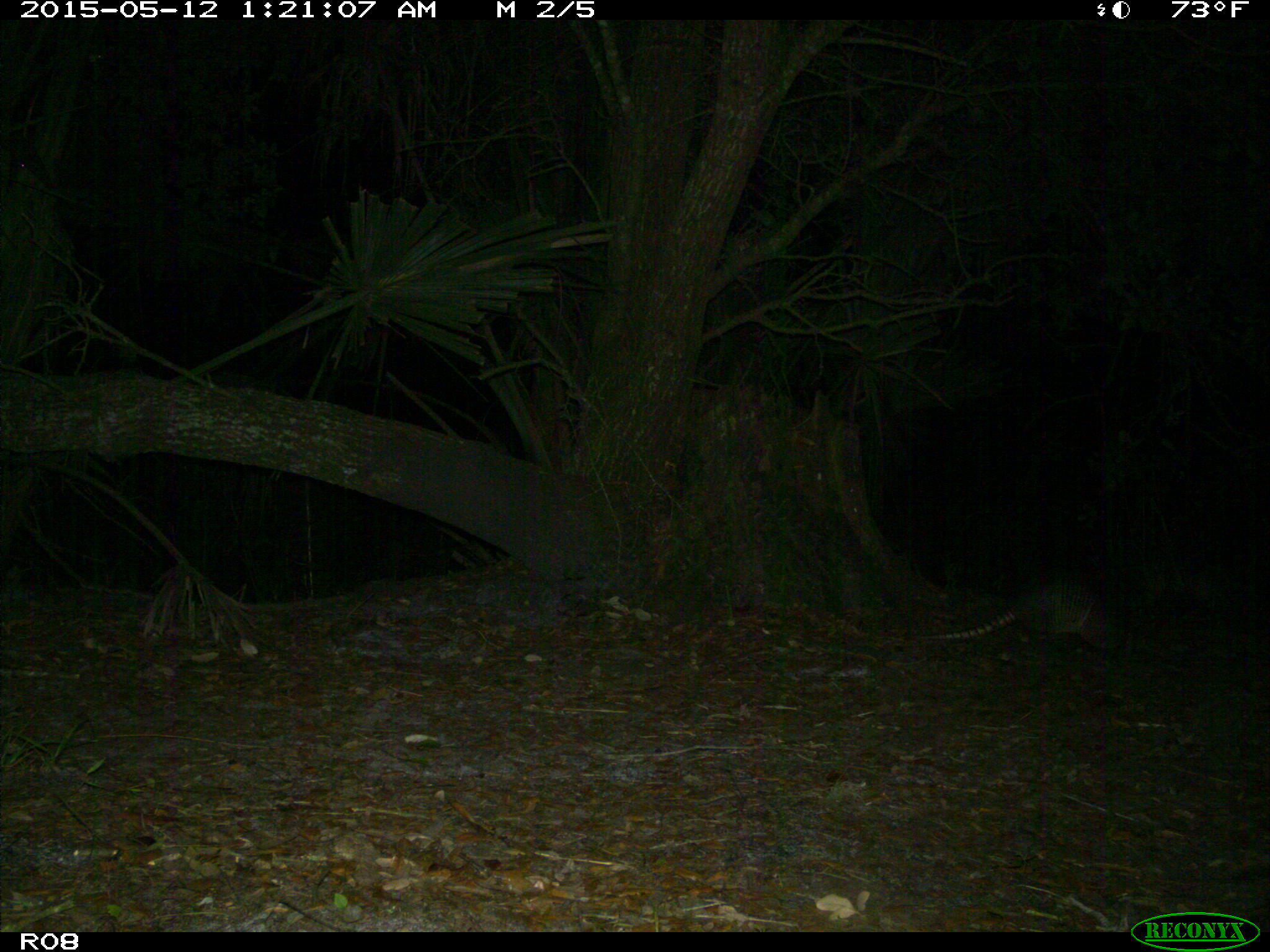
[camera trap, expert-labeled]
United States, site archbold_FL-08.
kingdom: Animalia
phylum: Chordata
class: Mammalia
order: Cingulata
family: Dasypodidae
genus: Dasypus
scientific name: Dasypus novemcinctus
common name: nine-banded armadillo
Dasypus novemcinctus (nine-banded armadillo).